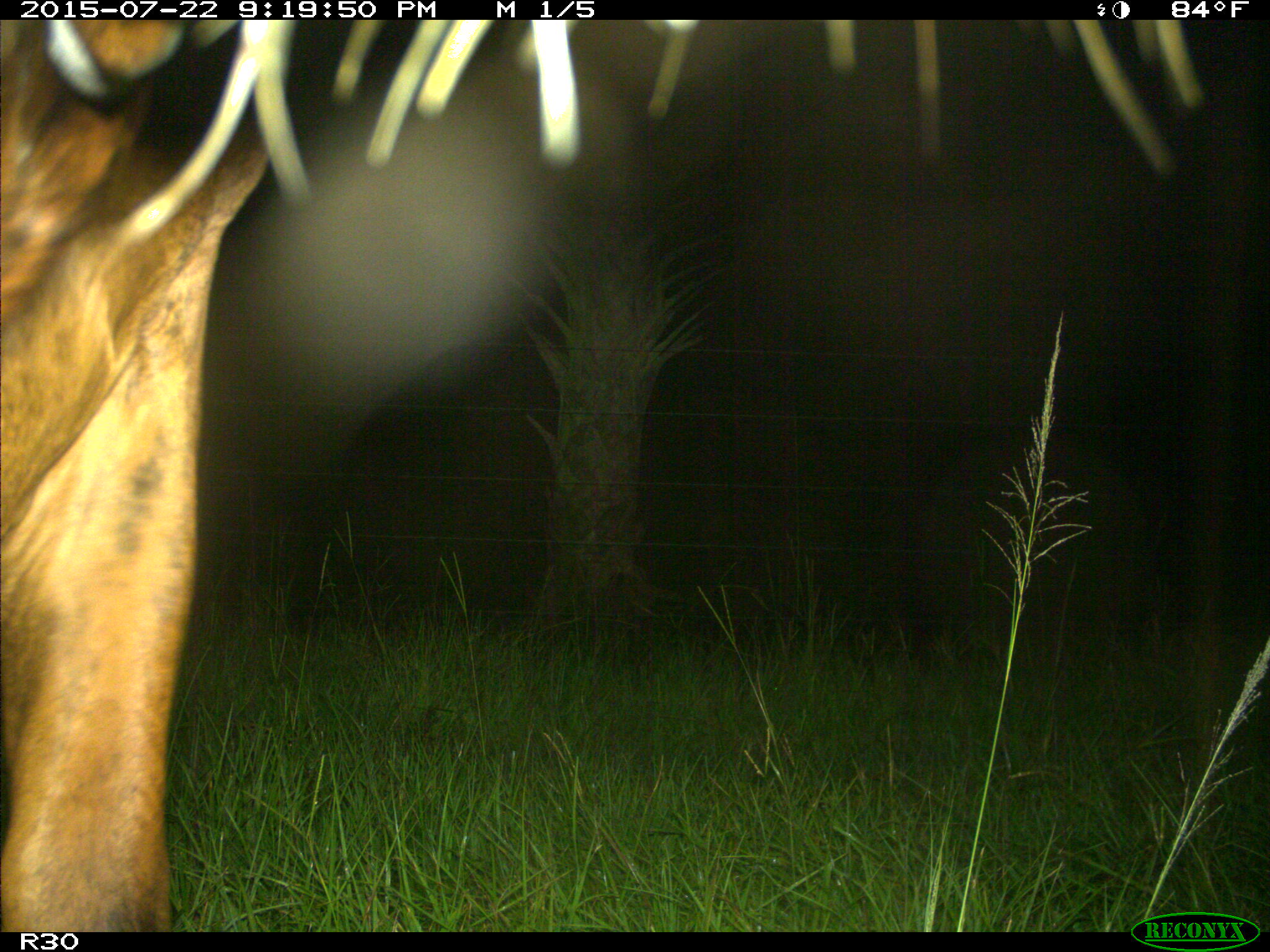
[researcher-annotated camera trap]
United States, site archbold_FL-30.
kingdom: Animalia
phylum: Chordata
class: Mammalia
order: Artiodactyla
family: Bovidae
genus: Bos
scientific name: Bos taurus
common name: domestic cow